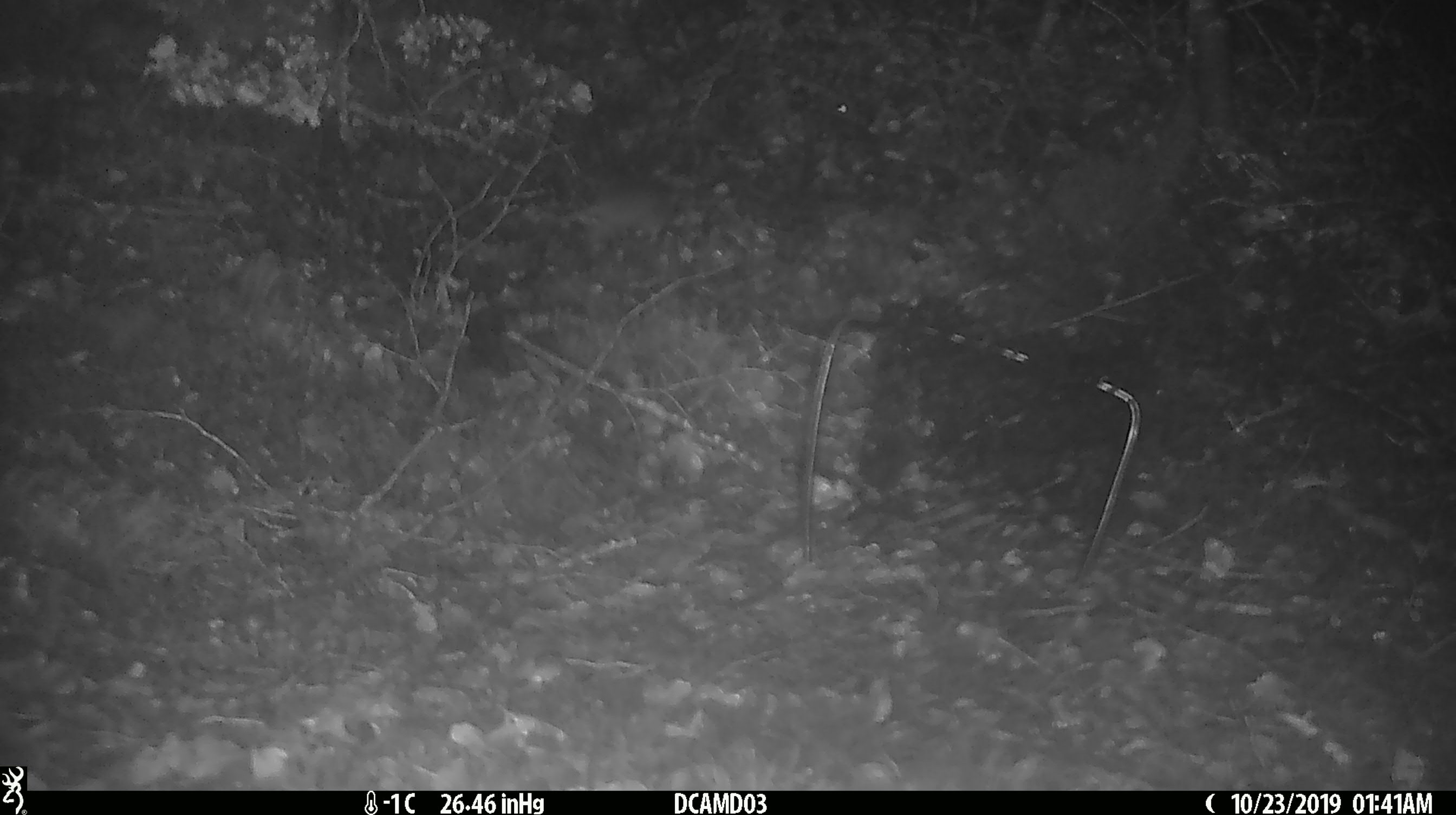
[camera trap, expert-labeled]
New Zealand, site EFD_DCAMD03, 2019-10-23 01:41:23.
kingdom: Animalia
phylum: Chordata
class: Mammalia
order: Rodentia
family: Muridae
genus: Mus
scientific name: Mus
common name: mouse